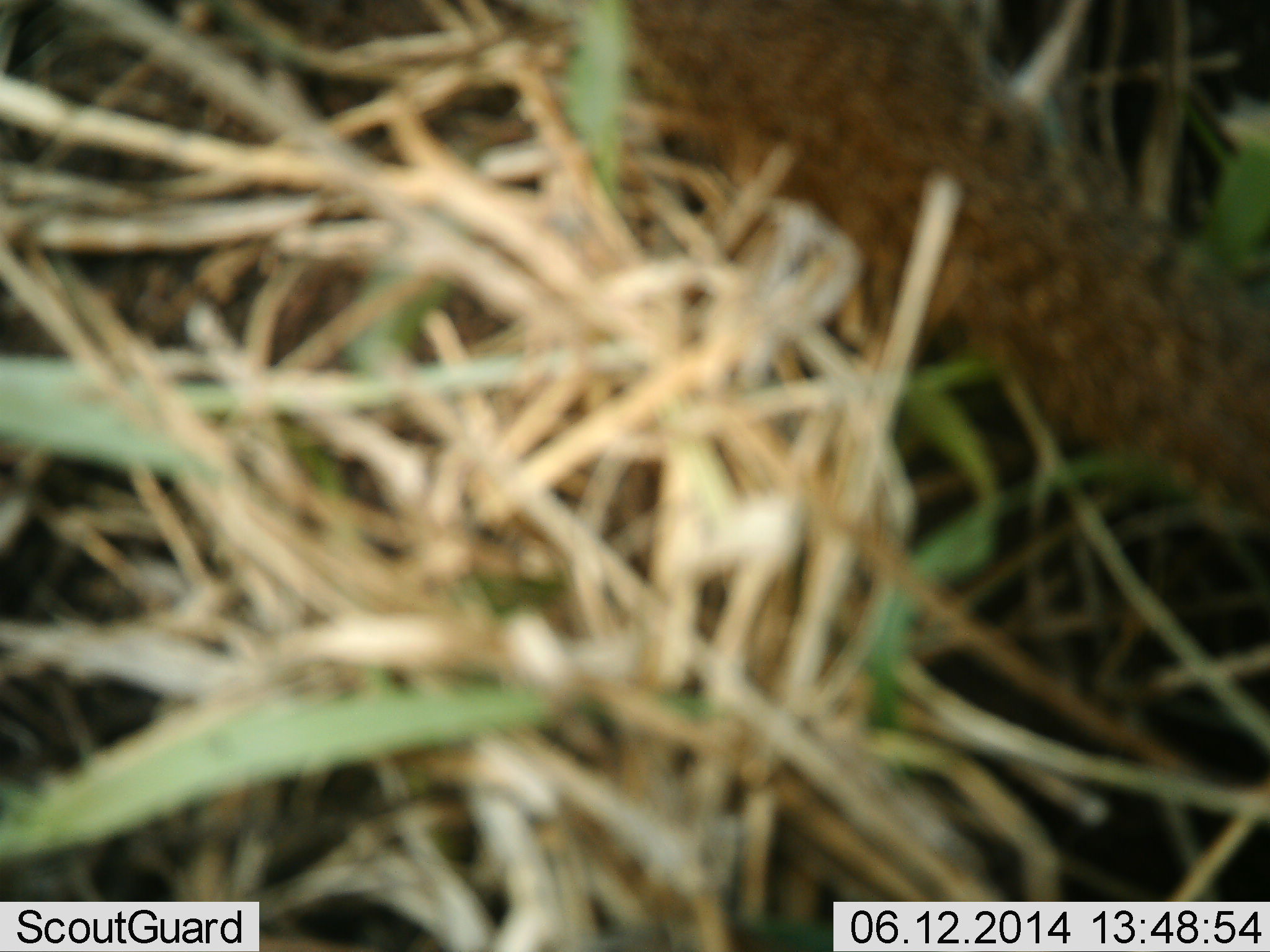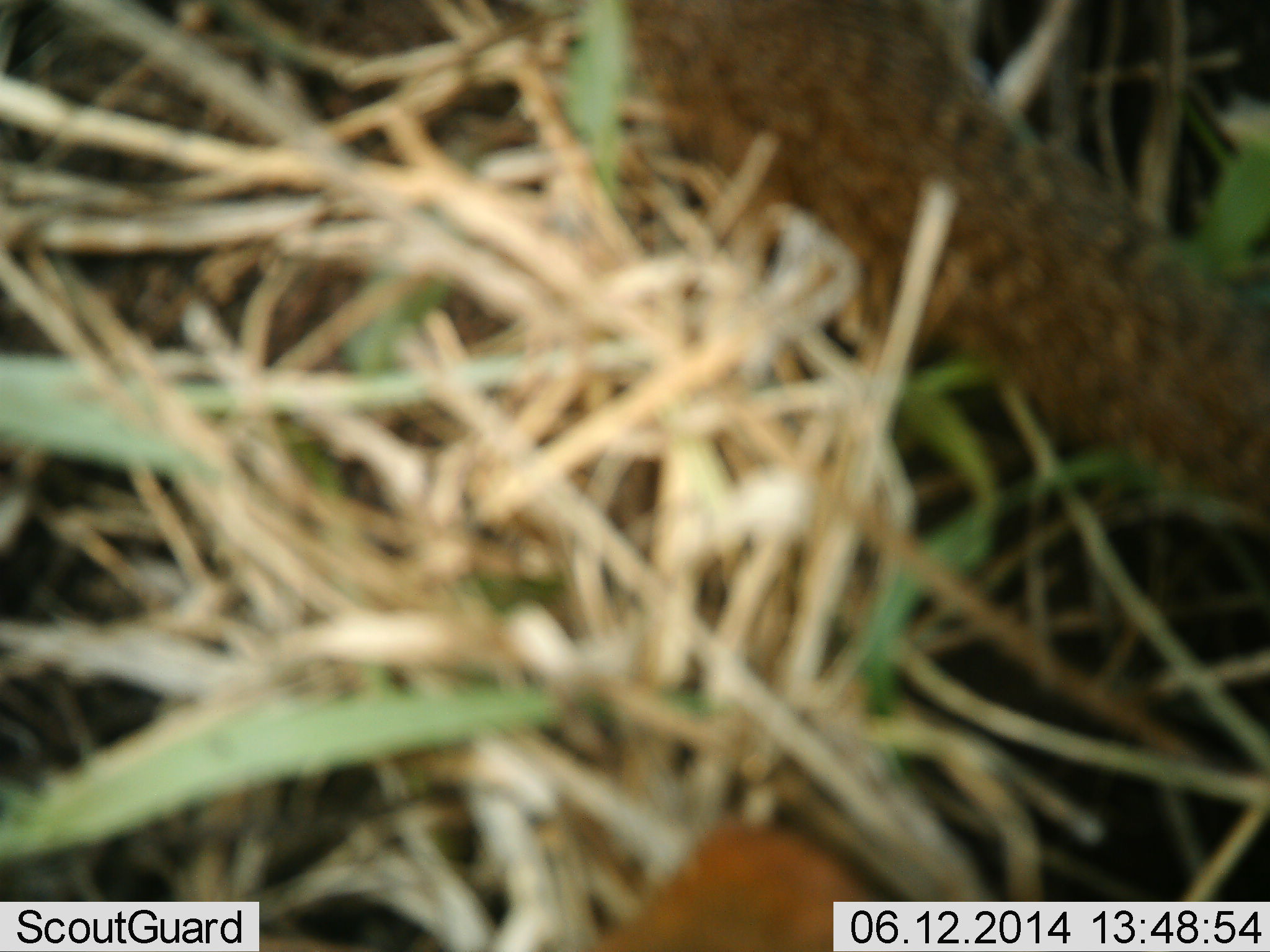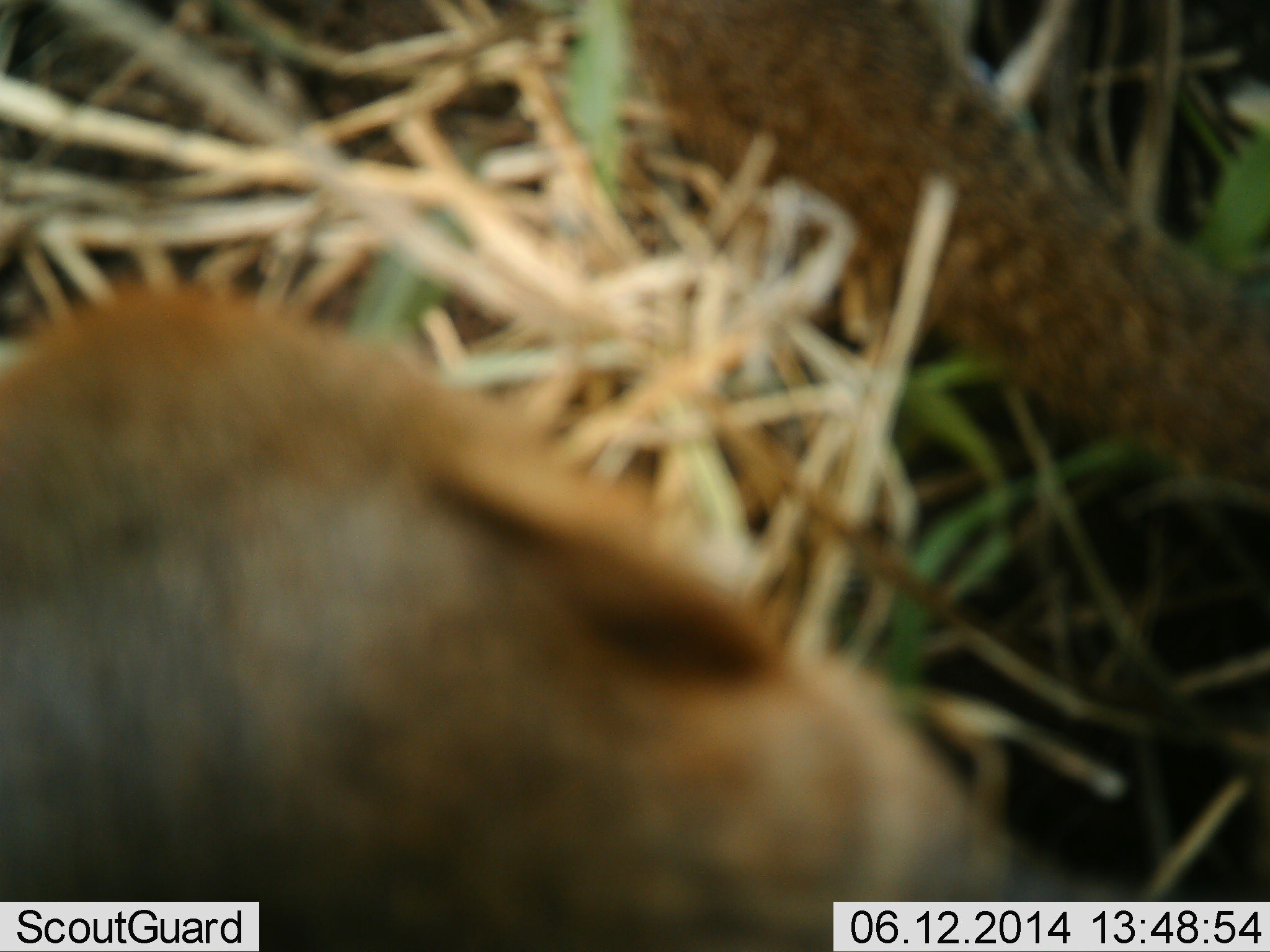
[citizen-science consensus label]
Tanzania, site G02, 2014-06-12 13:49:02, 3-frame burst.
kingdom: Animalia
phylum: Chordata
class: Mammalia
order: Carnivora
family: Herpestidae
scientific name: Herpestidae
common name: mongoose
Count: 2.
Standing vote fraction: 60%.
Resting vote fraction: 40%.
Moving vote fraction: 60%.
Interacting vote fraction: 0%.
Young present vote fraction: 0%.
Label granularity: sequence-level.